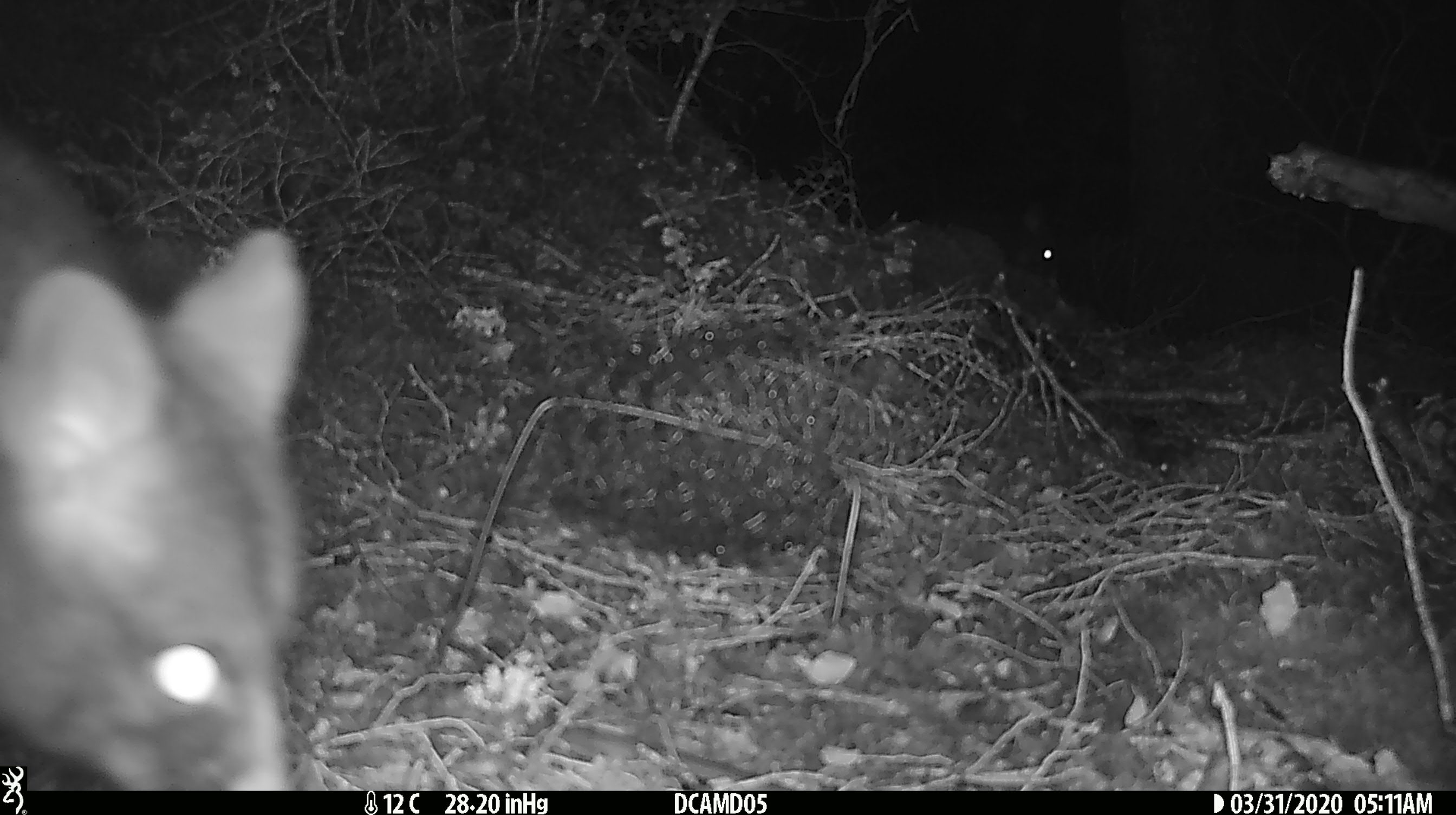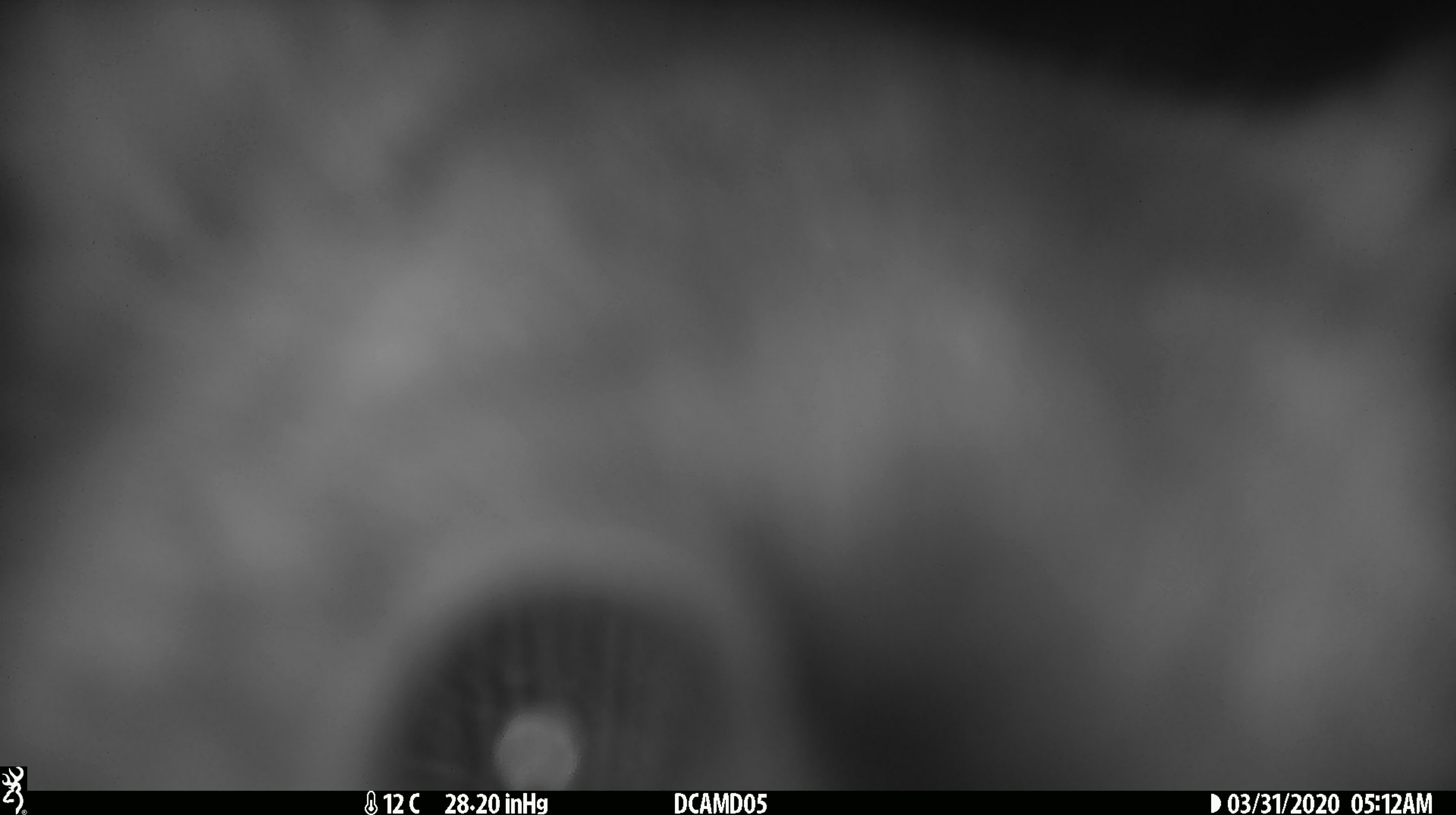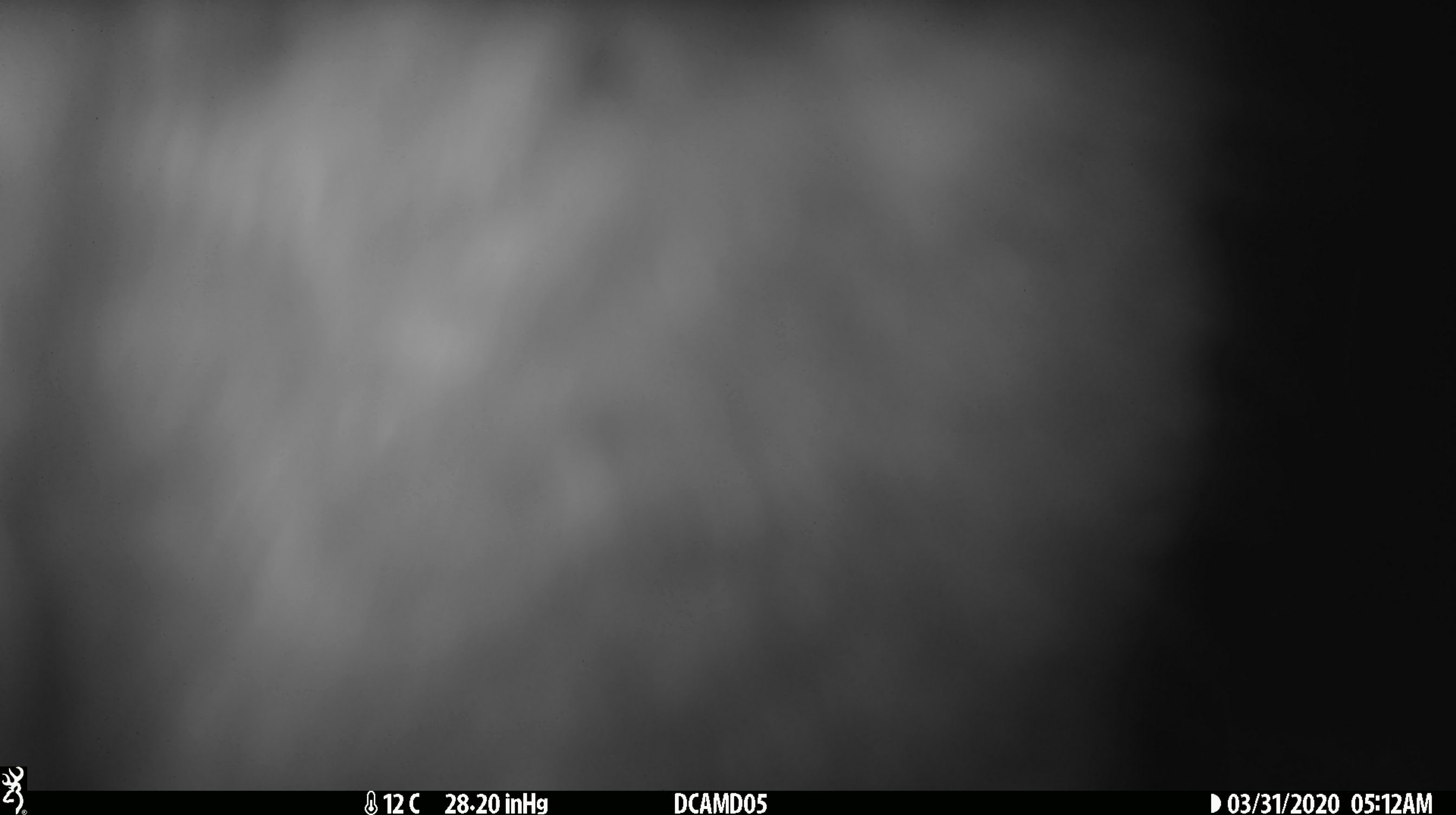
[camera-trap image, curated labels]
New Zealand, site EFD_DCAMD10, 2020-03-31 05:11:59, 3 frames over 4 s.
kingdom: Animalia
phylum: Chordata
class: Mammalia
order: Diprotodontia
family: Phalangeridae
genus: Trichosurus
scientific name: Trichosurus vulpecula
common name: common brushtail possum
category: possum